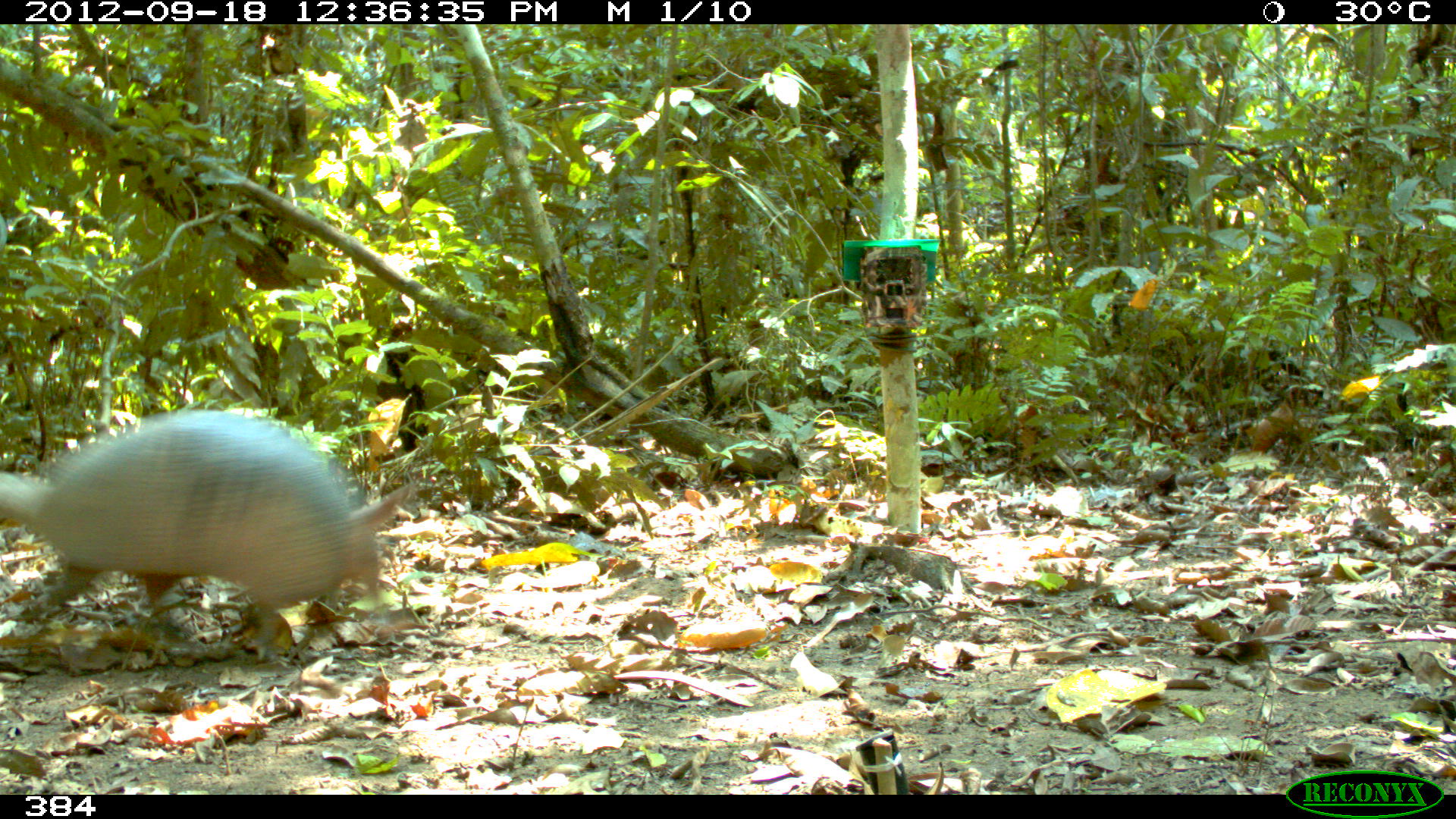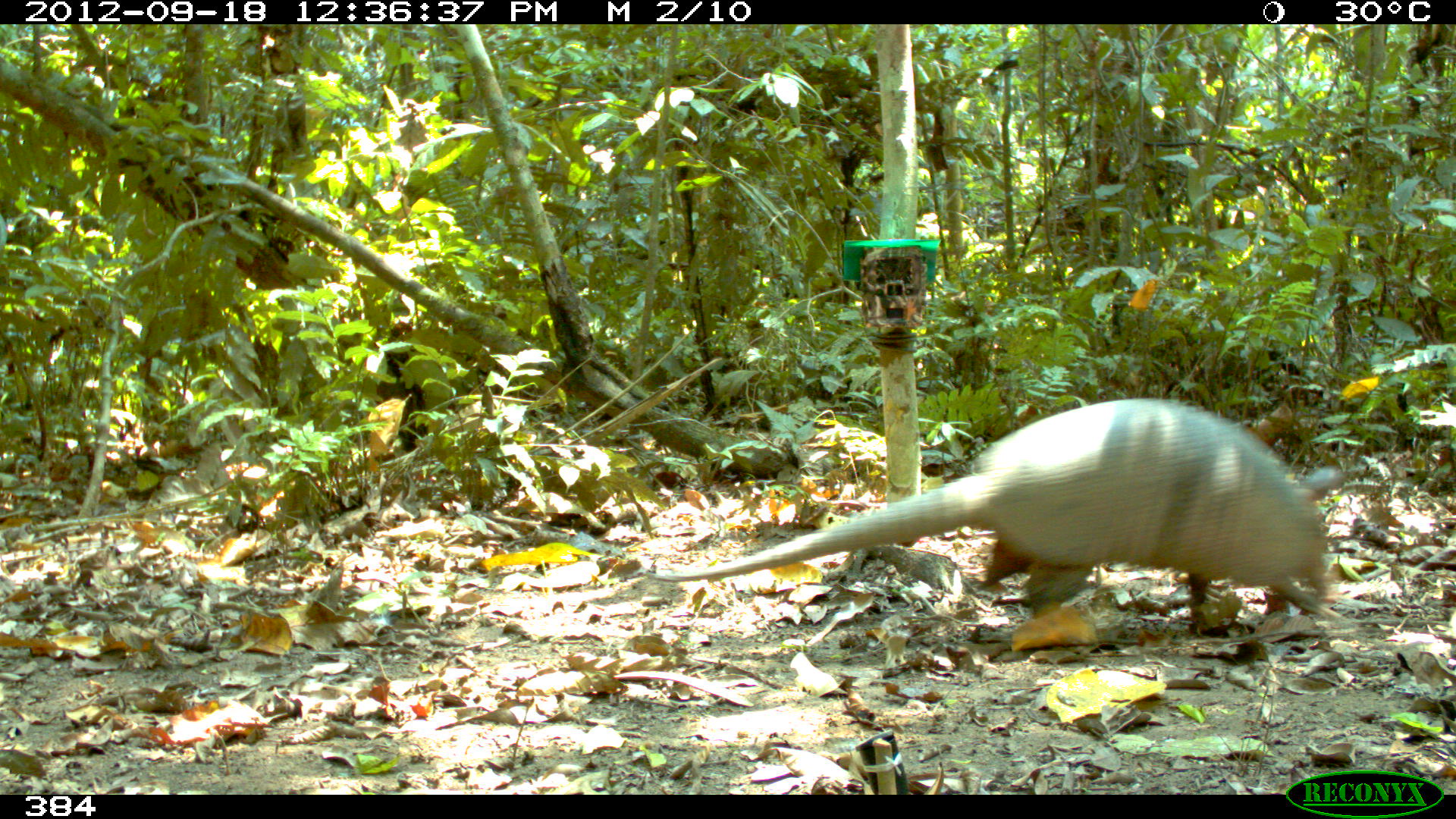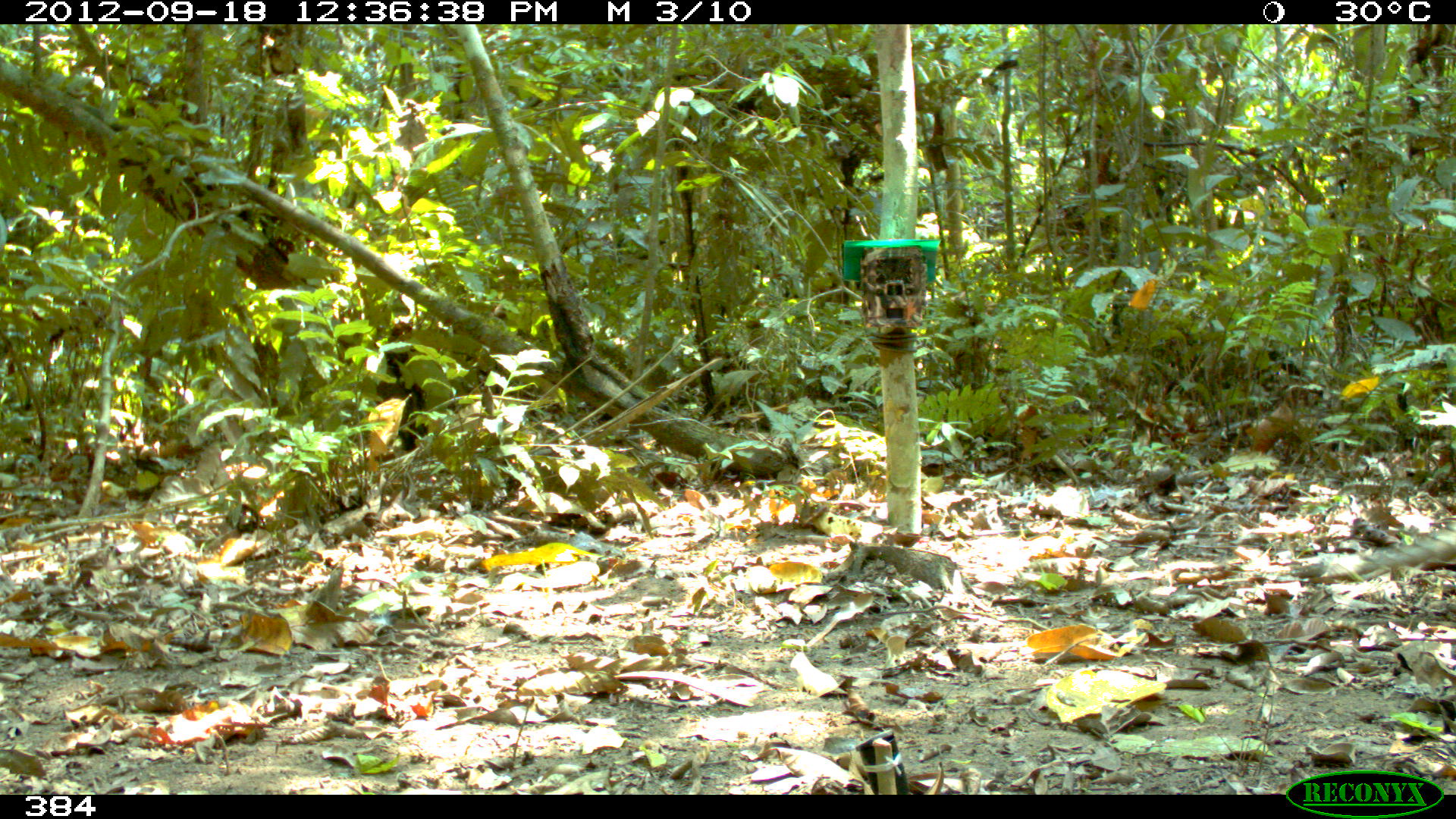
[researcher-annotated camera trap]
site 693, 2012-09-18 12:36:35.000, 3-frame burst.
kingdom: Animalia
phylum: Chordata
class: Mammalia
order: Cingulata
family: Dasypodidae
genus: Dasypus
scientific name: Dasypus novemcinctus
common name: nine-banded armadillo